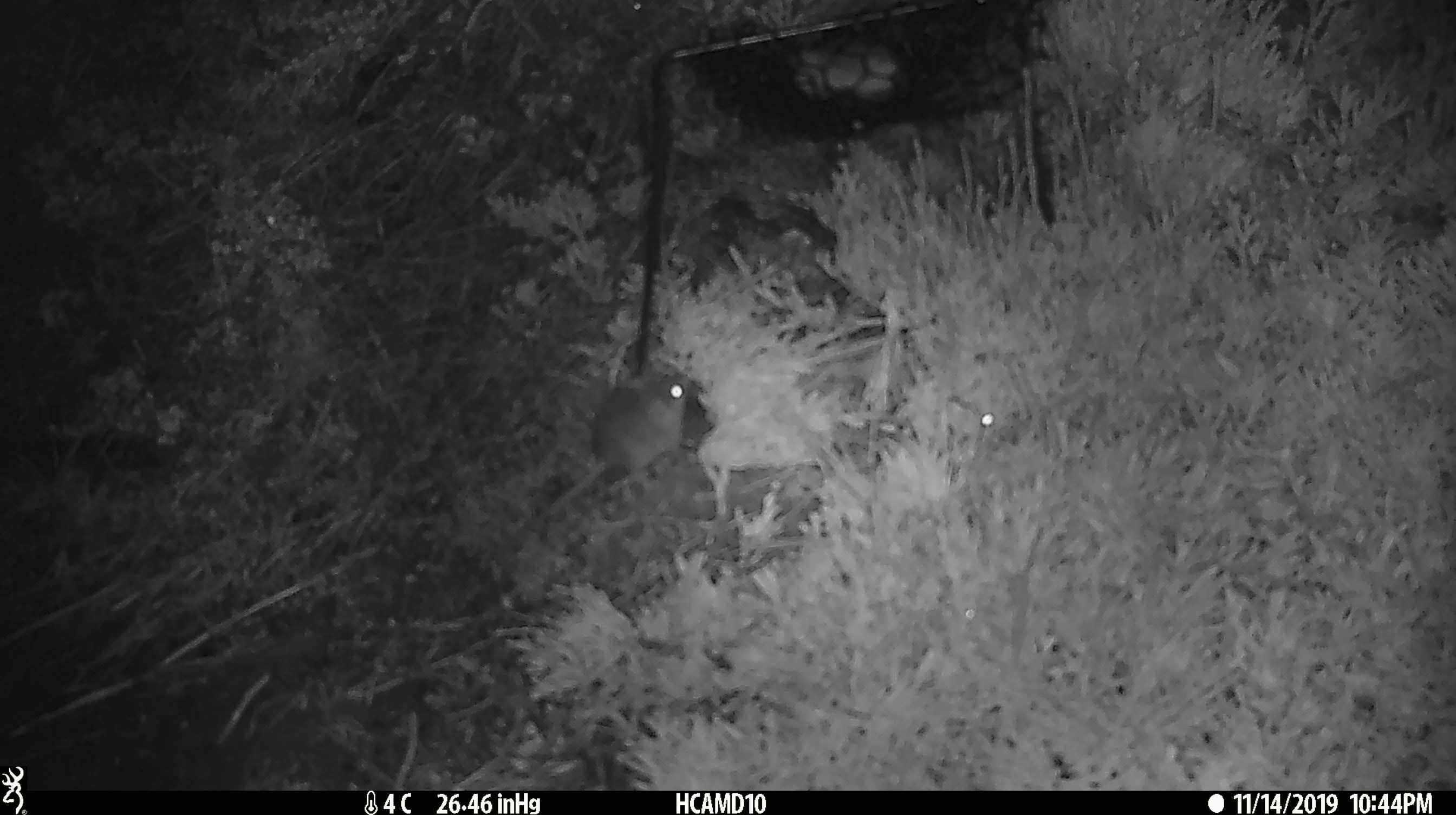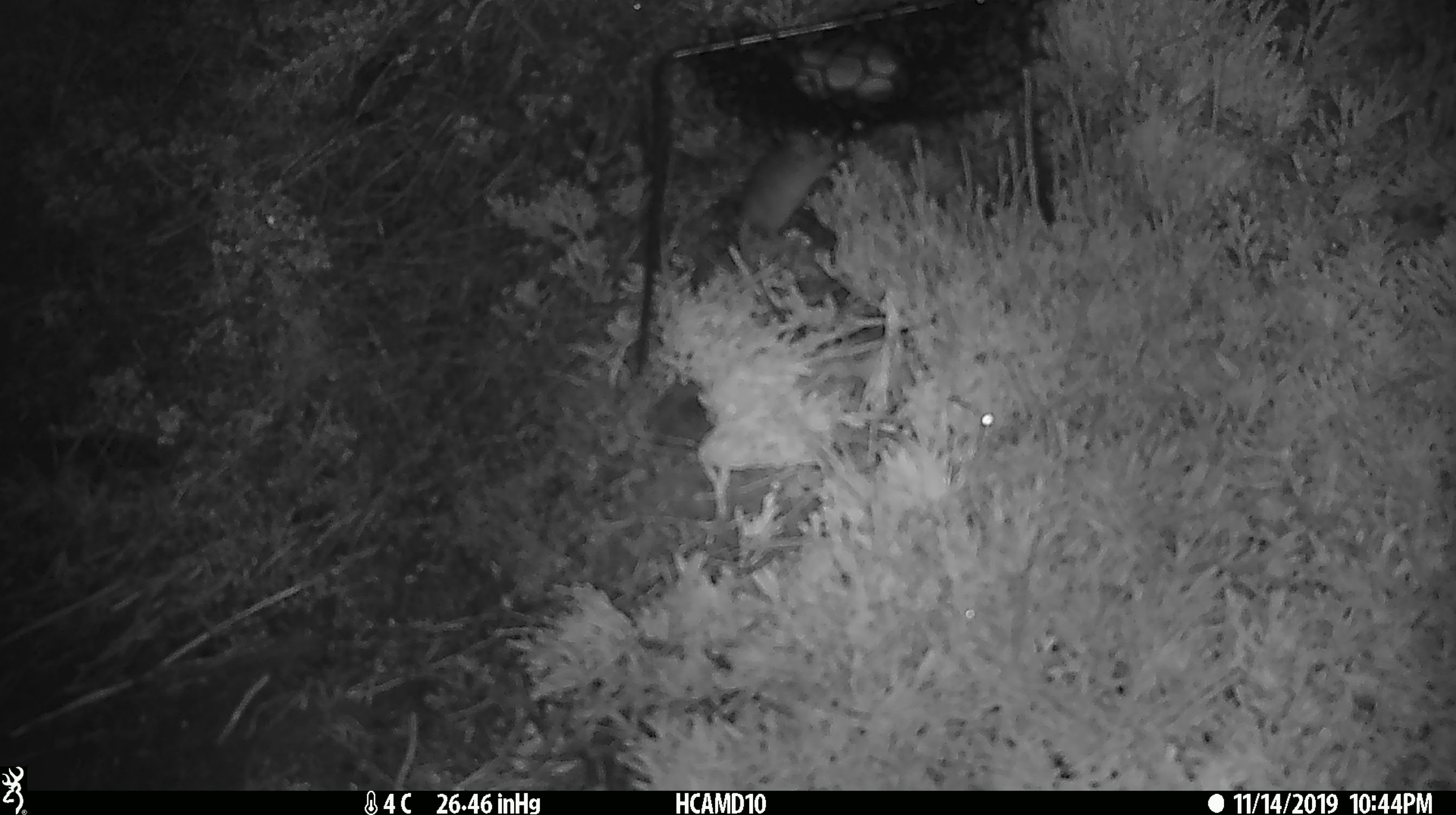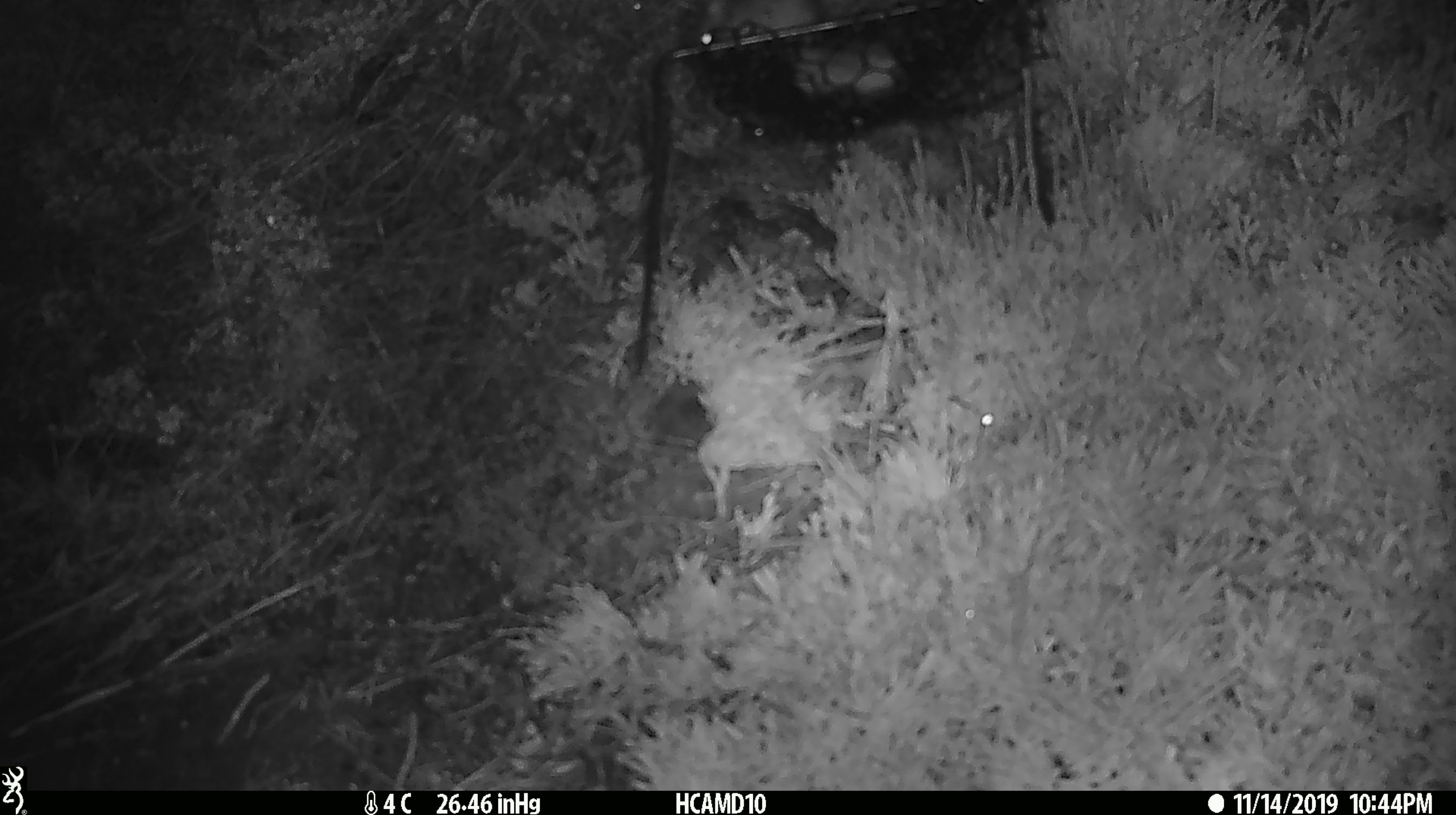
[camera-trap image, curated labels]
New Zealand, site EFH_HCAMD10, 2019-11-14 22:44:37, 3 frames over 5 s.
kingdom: Animalia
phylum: Chordata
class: Mammalia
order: Rodentia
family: Muridae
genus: Mus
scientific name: Mus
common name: mouse